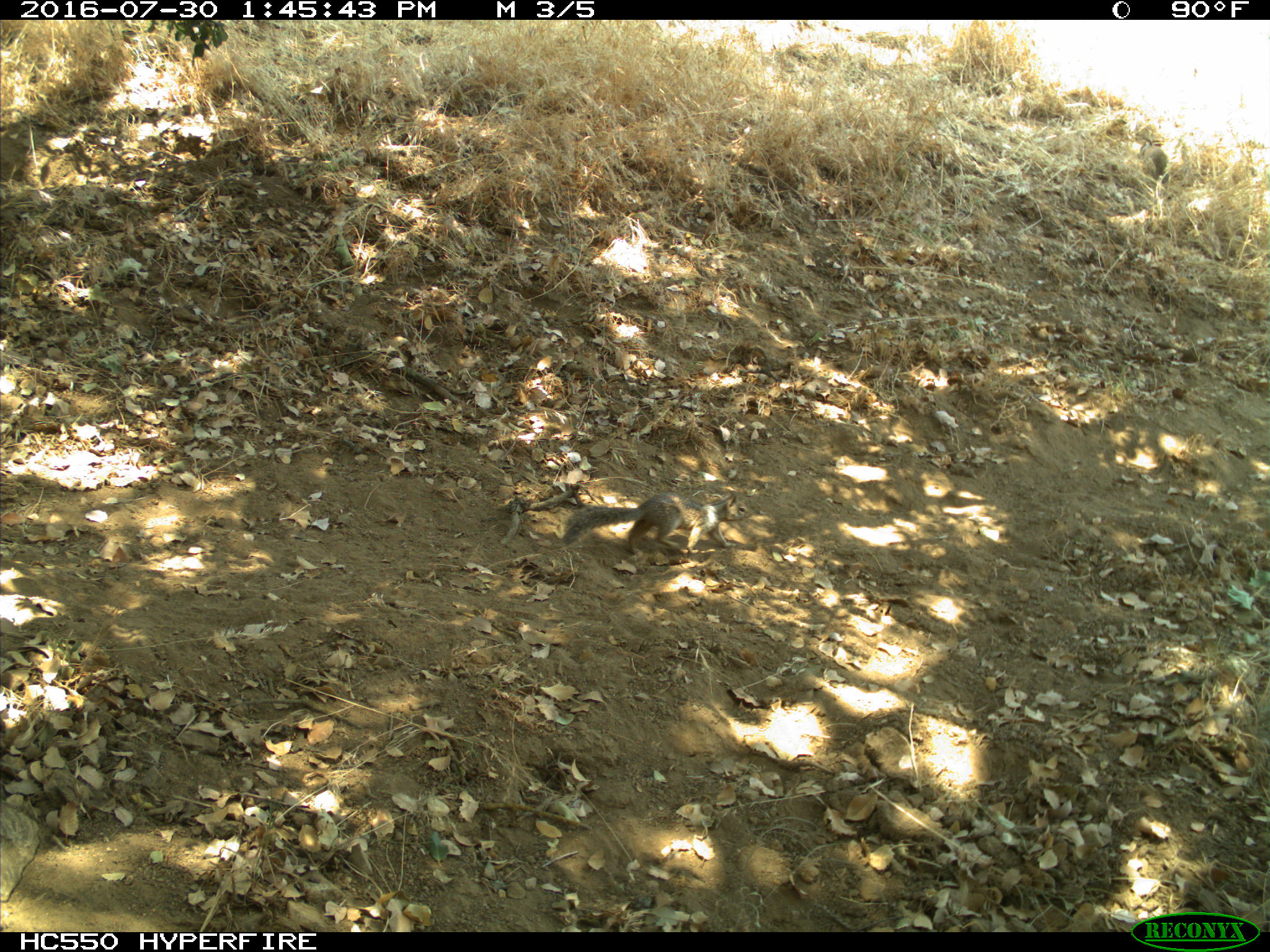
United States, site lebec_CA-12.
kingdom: Animalia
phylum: Chordata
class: Mammalia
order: Rodentia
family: Sciuridae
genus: Otospermophilus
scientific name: Otospermophilus beecheyi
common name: california ground squirrel